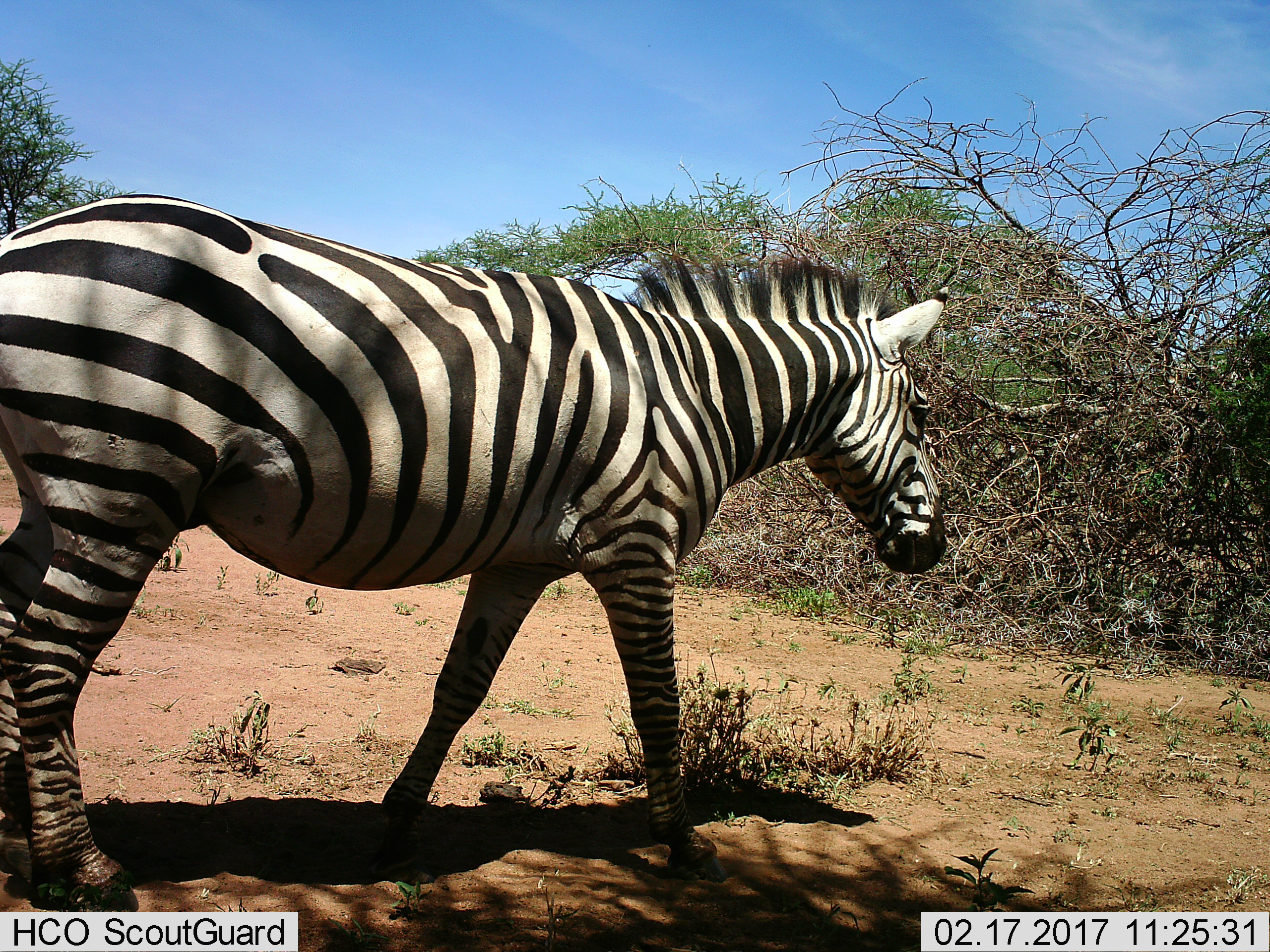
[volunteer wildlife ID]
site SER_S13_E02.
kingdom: Animalia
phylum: Chordata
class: Mammalia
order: Perissodactyla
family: Equidae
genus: Equus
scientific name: Equus quagga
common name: plains zebra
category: zebraplains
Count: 1.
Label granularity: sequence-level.